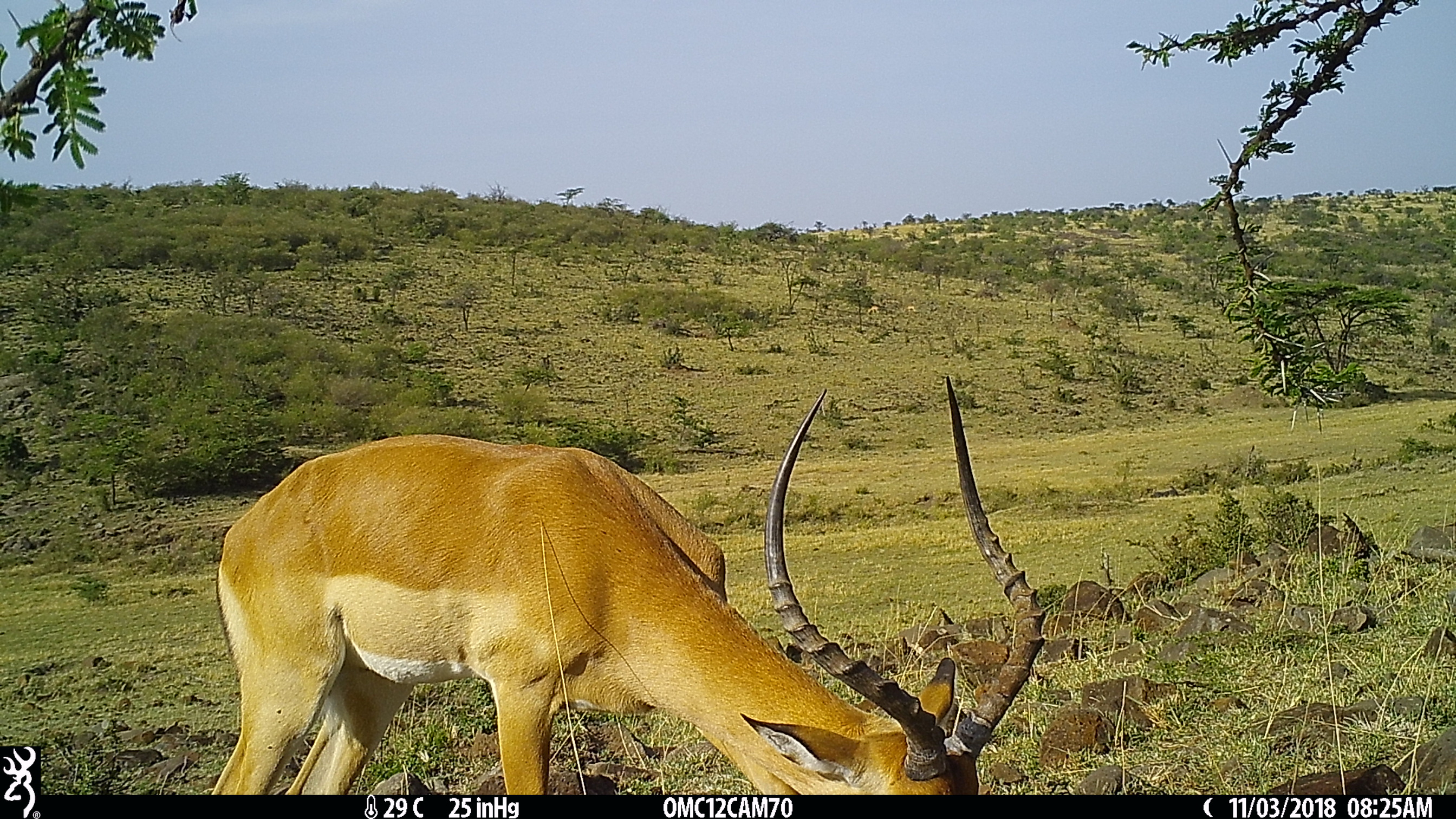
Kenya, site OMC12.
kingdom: Animalia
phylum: Chordata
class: Mammalia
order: Artiodactyla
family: Bovidae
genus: Aepyceros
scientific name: Aepyceros melampus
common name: impala